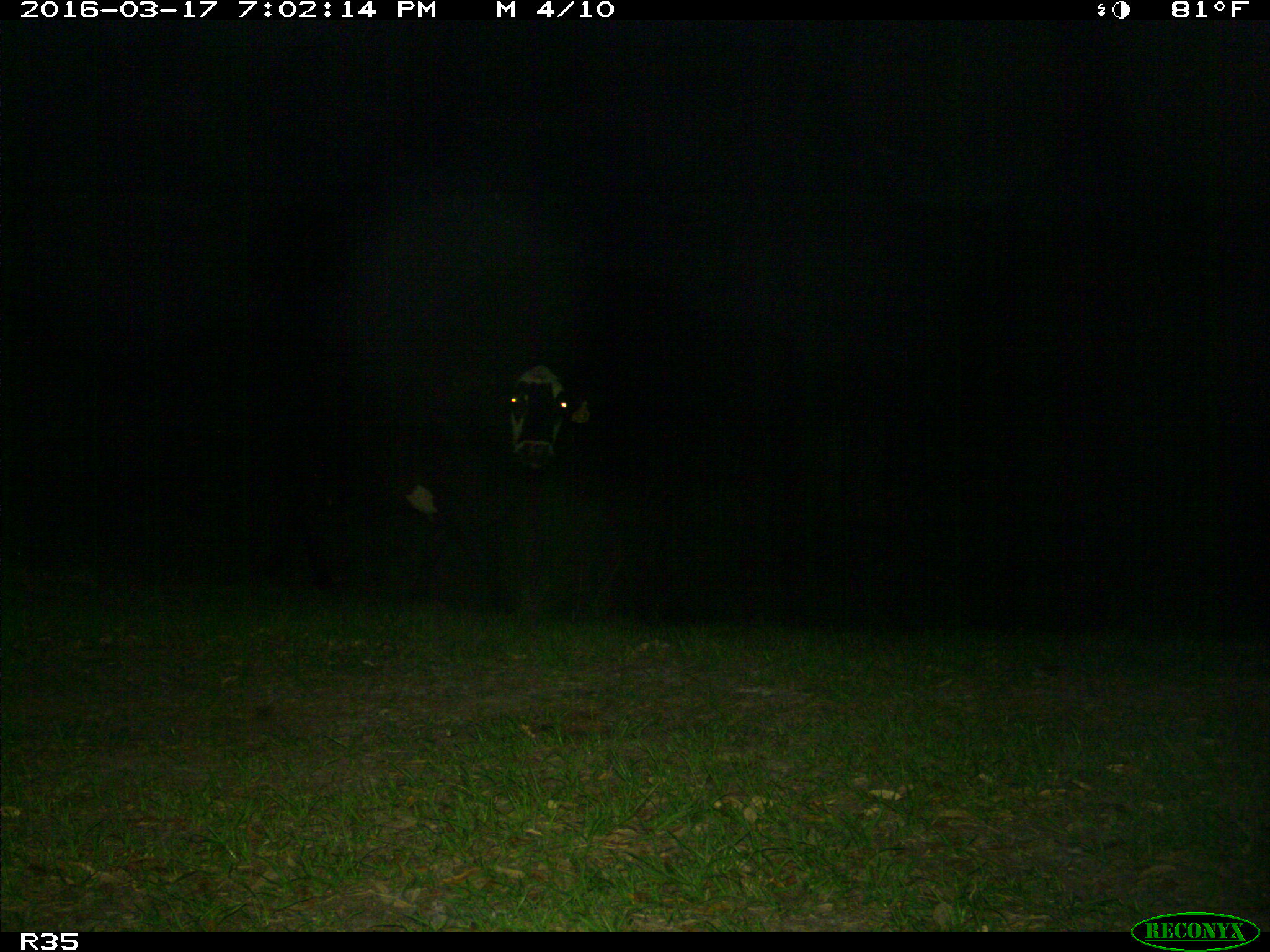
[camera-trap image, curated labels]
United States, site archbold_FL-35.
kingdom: Animalia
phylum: Chordata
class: Mammalia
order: Artiodactyla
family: Bovidae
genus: Bos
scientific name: Bos taurus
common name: domestic cow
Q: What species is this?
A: Bos taurus (domestic cow).